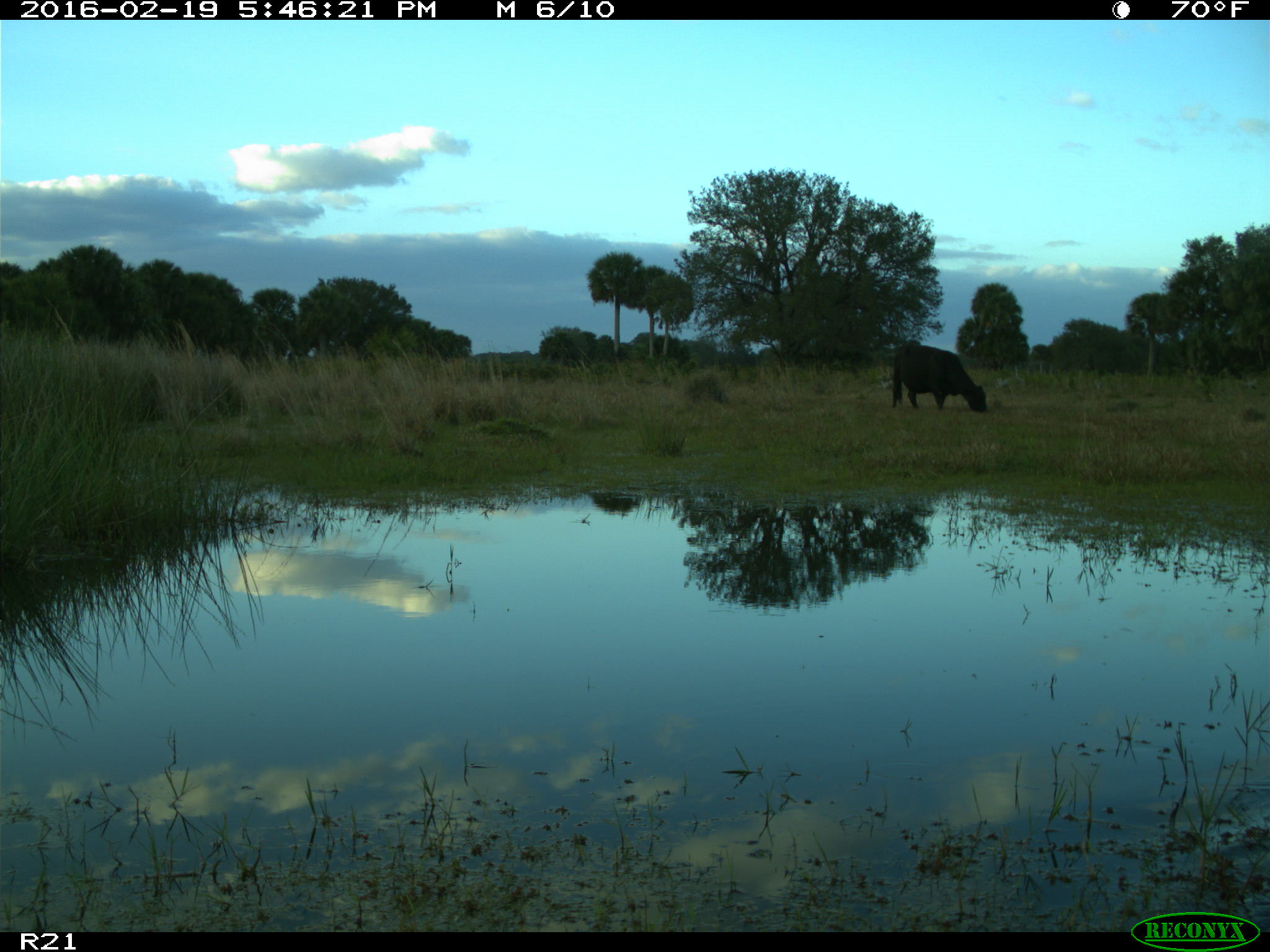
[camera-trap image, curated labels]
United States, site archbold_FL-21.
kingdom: Animalia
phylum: Chordata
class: Mammalia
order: Artiodactyla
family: Bovidae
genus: Bos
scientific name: Bos taurus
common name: domestic cow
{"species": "Bos taurus (domestic cow)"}